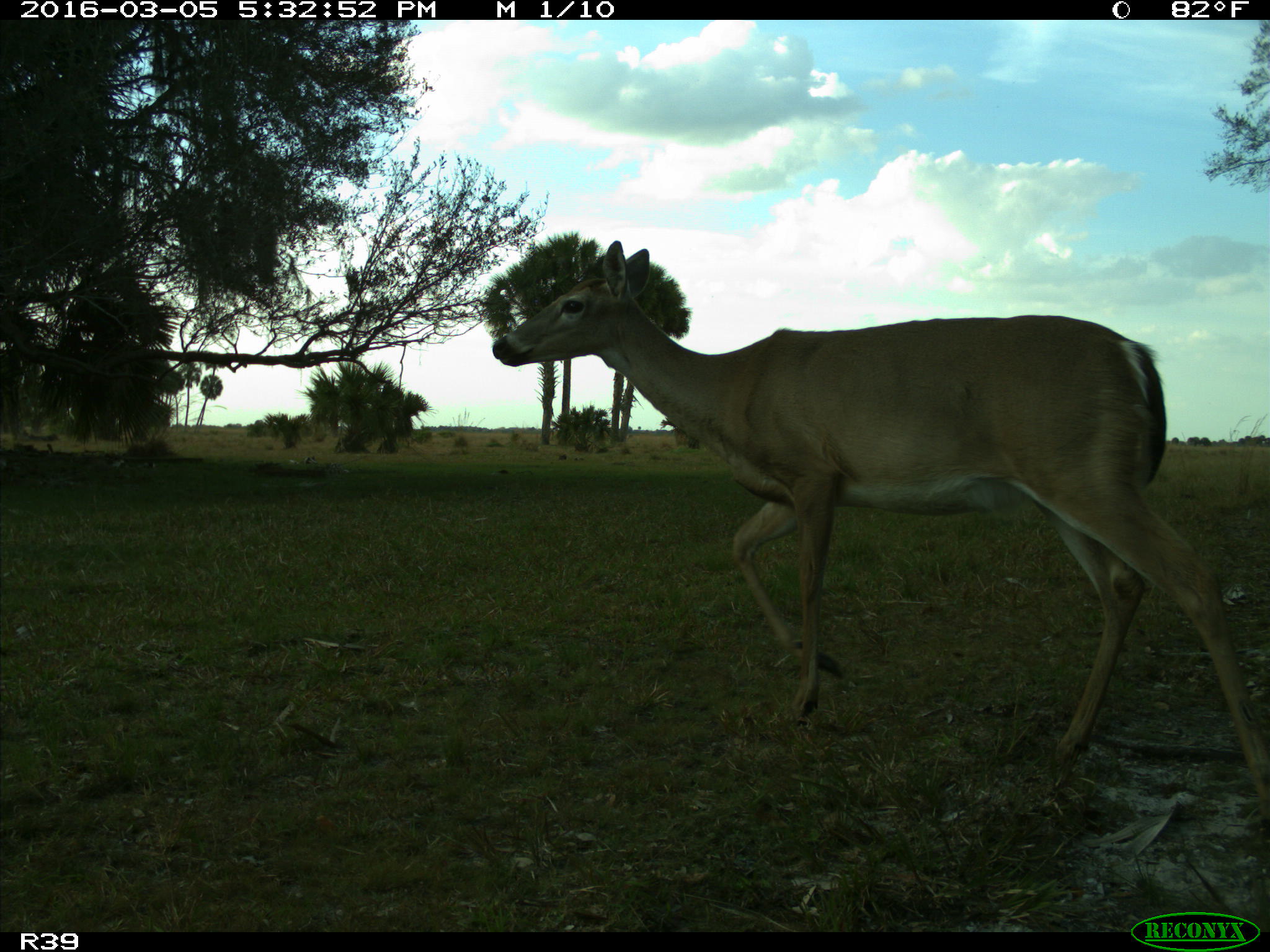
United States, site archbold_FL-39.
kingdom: Animalia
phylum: Chordata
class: Mammalia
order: Artiodactyla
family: Cervidae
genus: Odocoileus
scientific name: Odocoileus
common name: deer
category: unidentified deer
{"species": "unidentified deer (deer) (Odocoileus)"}